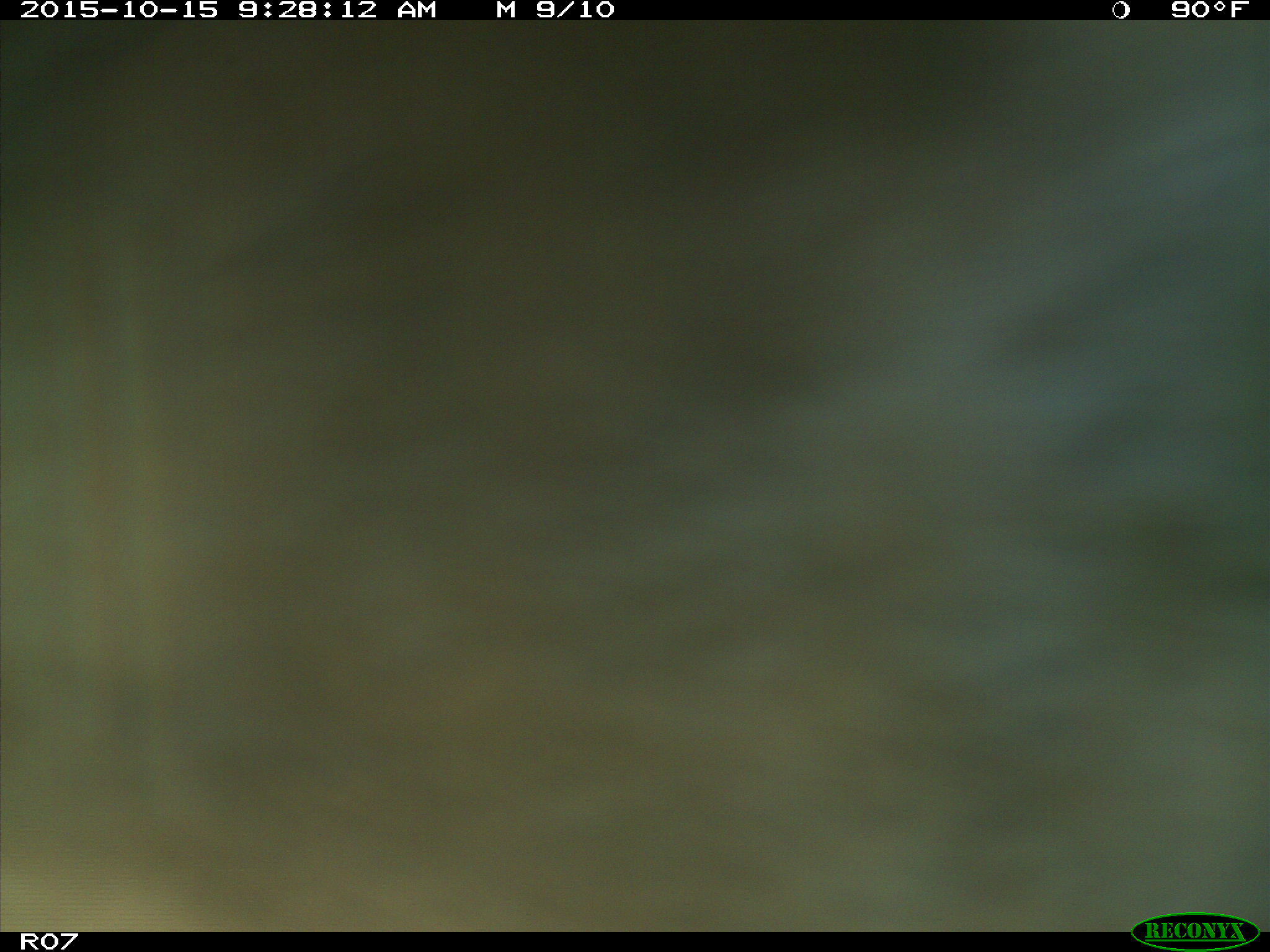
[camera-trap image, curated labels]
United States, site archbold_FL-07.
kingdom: Animalia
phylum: Chordata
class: Mammalia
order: Artiodactyla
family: Bovidae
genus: Bos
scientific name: Bos taurus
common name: domestic cow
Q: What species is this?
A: Bos taurus (domestic cow).